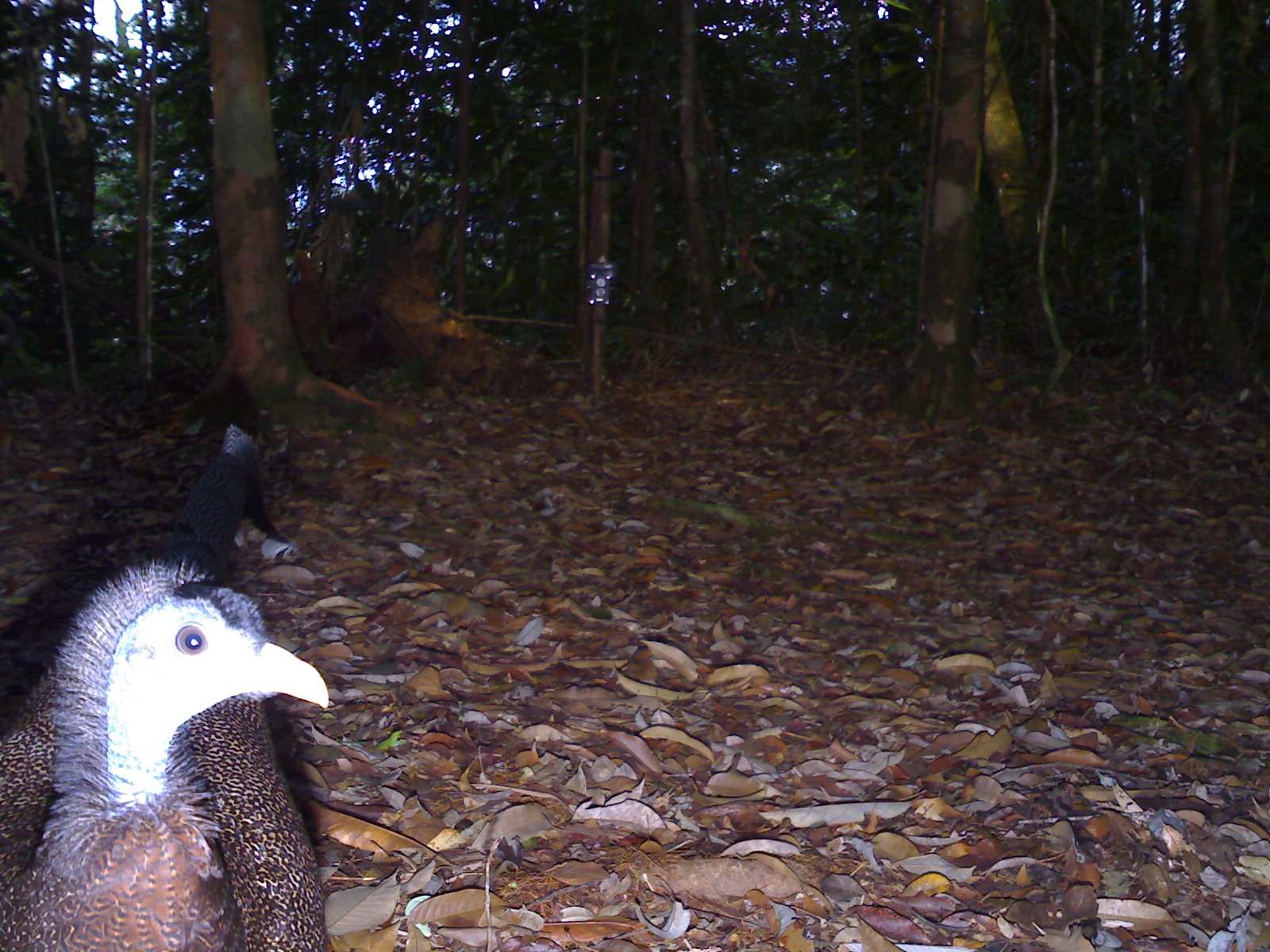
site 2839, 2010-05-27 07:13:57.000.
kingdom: Animalia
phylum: Chordata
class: Aves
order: Galliformes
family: Phasianidae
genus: Argusianus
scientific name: Argusianus argus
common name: great argus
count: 1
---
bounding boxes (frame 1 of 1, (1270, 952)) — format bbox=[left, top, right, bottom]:
argusianus argus: bbox=[0, 367, 331, 945]